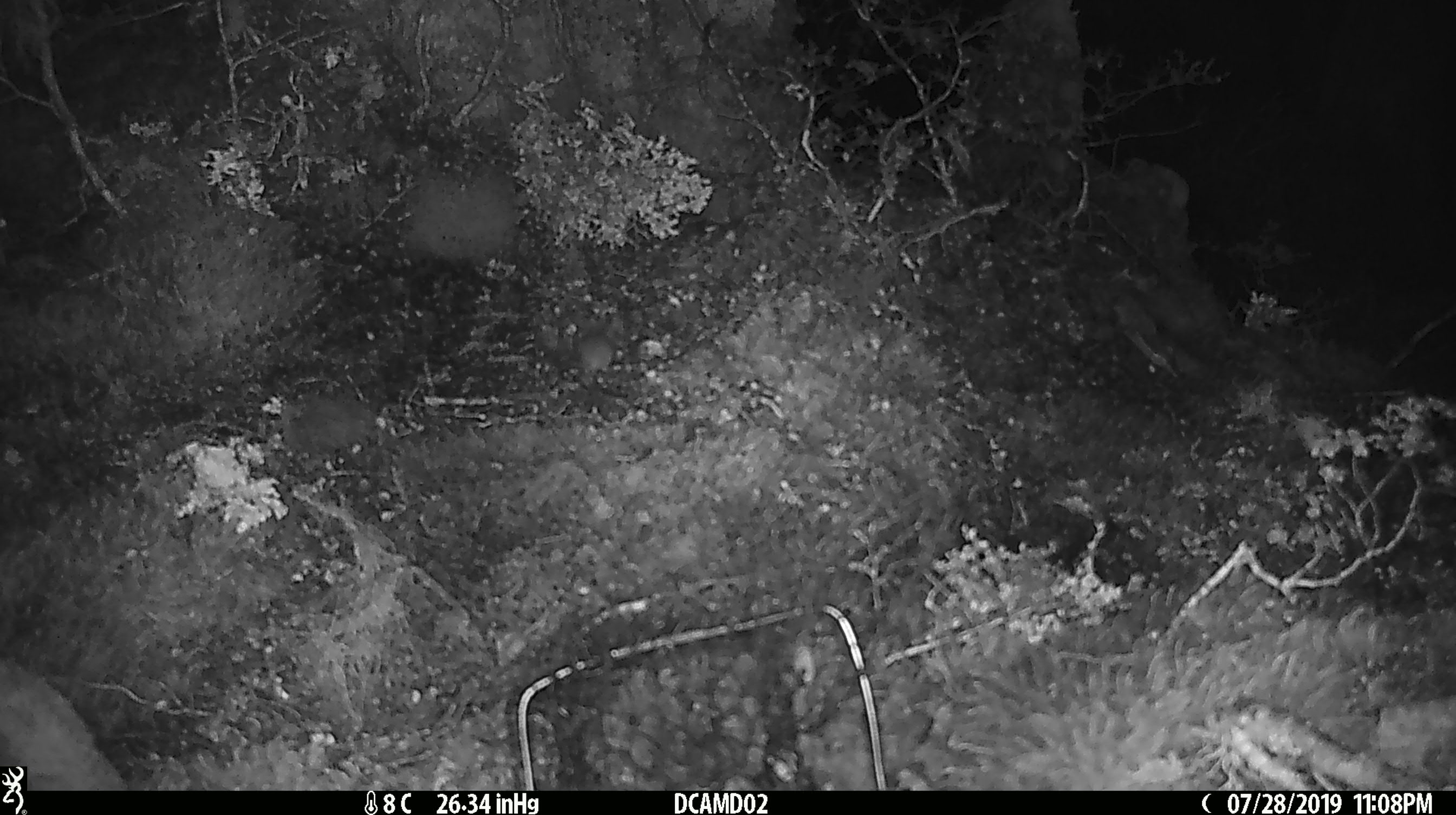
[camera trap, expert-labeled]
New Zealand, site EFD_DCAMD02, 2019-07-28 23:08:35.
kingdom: Animalia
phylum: Chordata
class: Mammalia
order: Rodentia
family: Muridae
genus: Mus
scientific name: Mus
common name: mouse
Mouse (Mus).